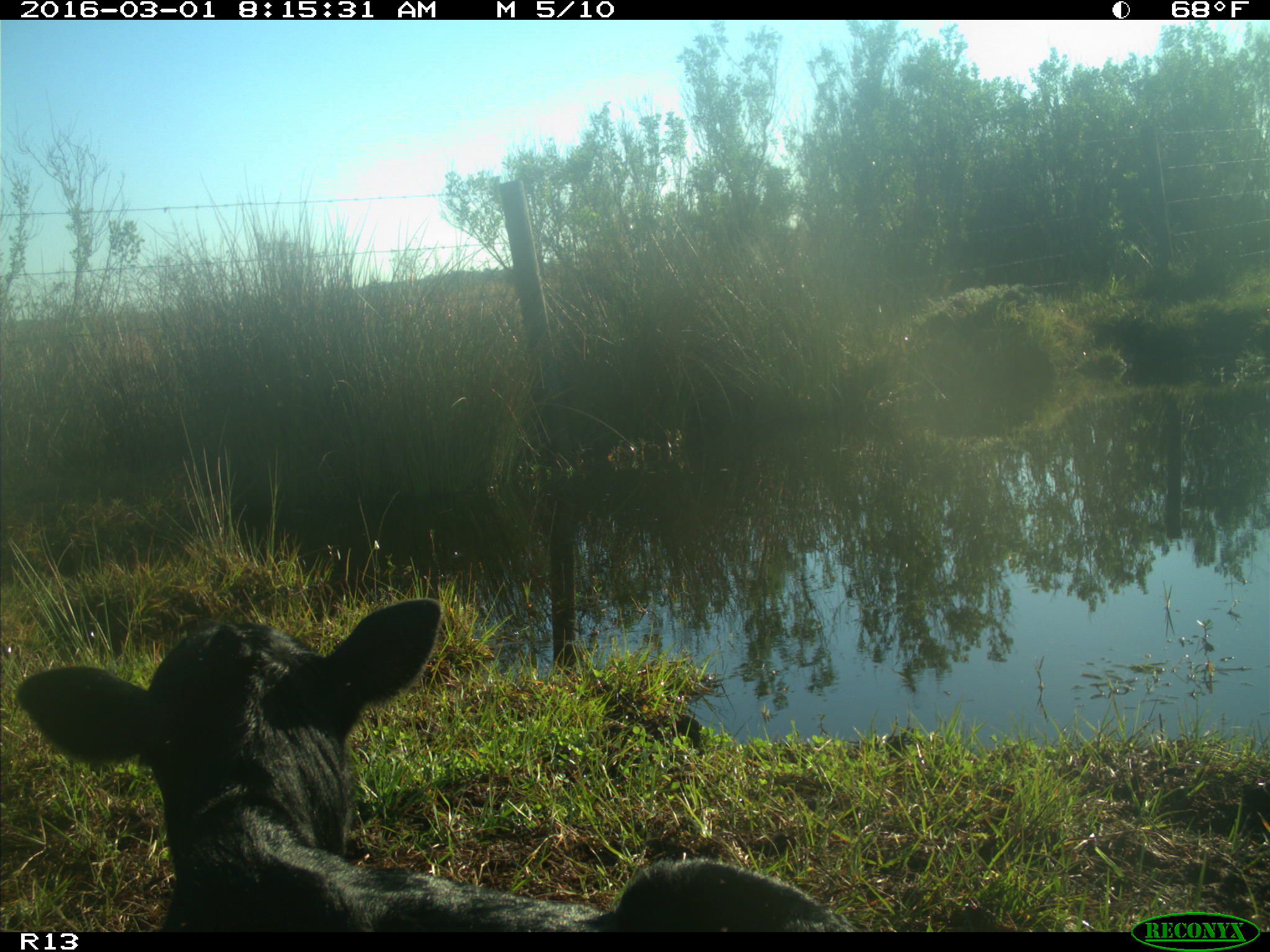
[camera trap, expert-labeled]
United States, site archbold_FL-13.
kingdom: Animalia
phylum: Chordata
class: Mammalia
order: Artiodactyla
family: Bovidae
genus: Bos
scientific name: Bos taurus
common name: domestic cow